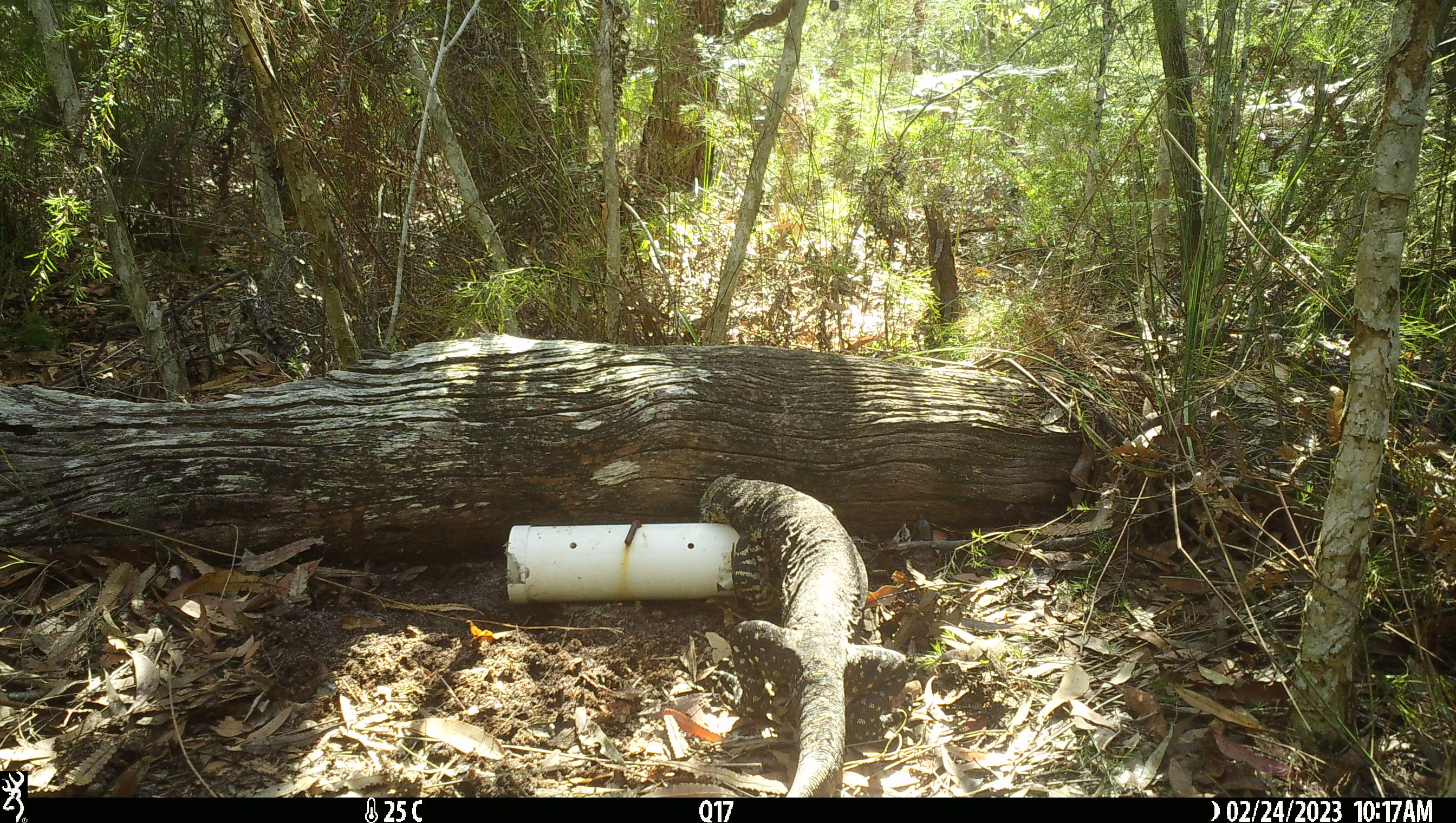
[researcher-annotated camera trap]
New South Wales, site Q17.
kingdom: Animalia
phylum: Chordata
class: Reptilia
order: Squamata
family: Varanidae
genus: Varanus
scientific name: Varanus varius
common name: lace monitor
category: goanna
Goanna (lace monitor) (Varanus varius).